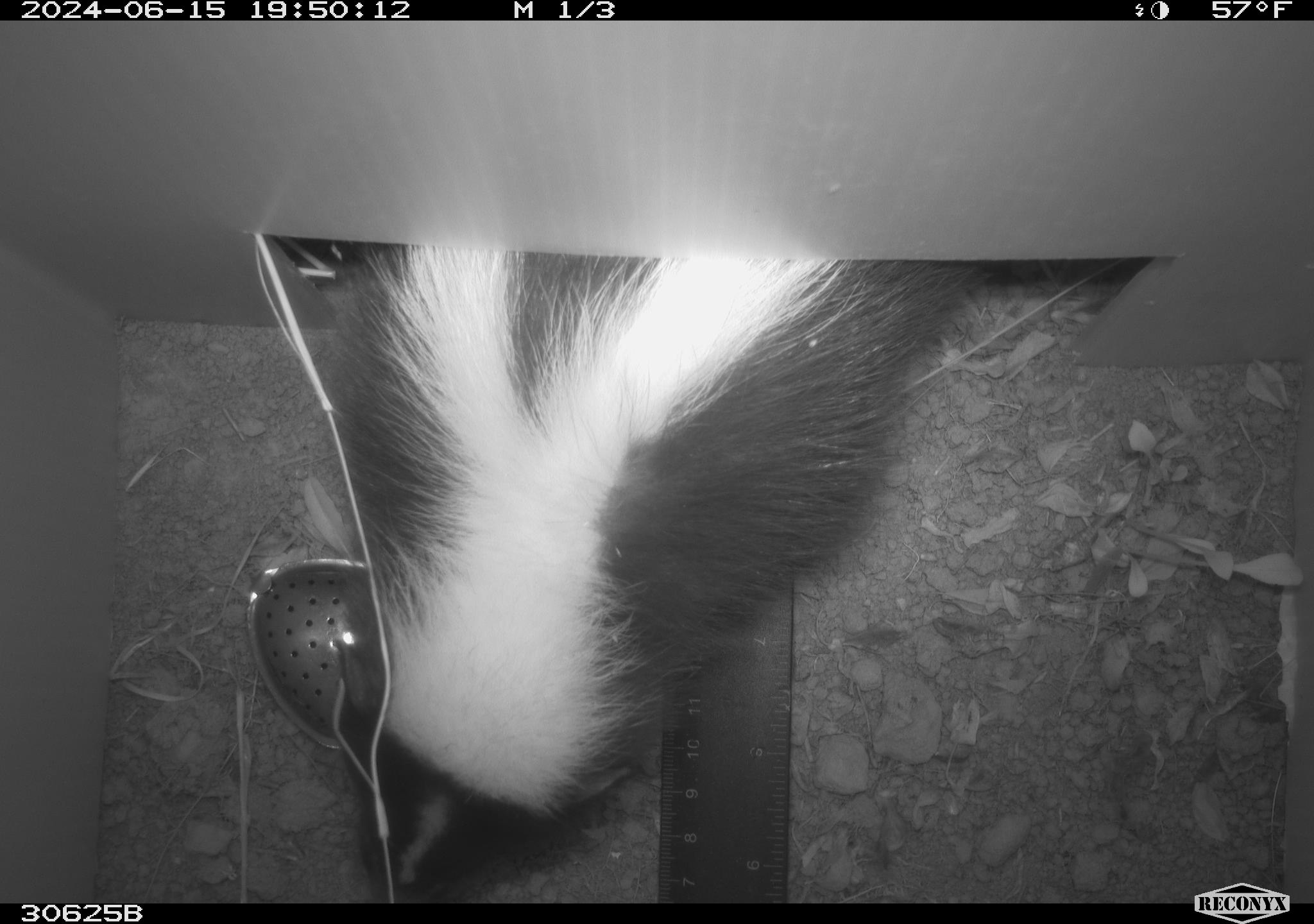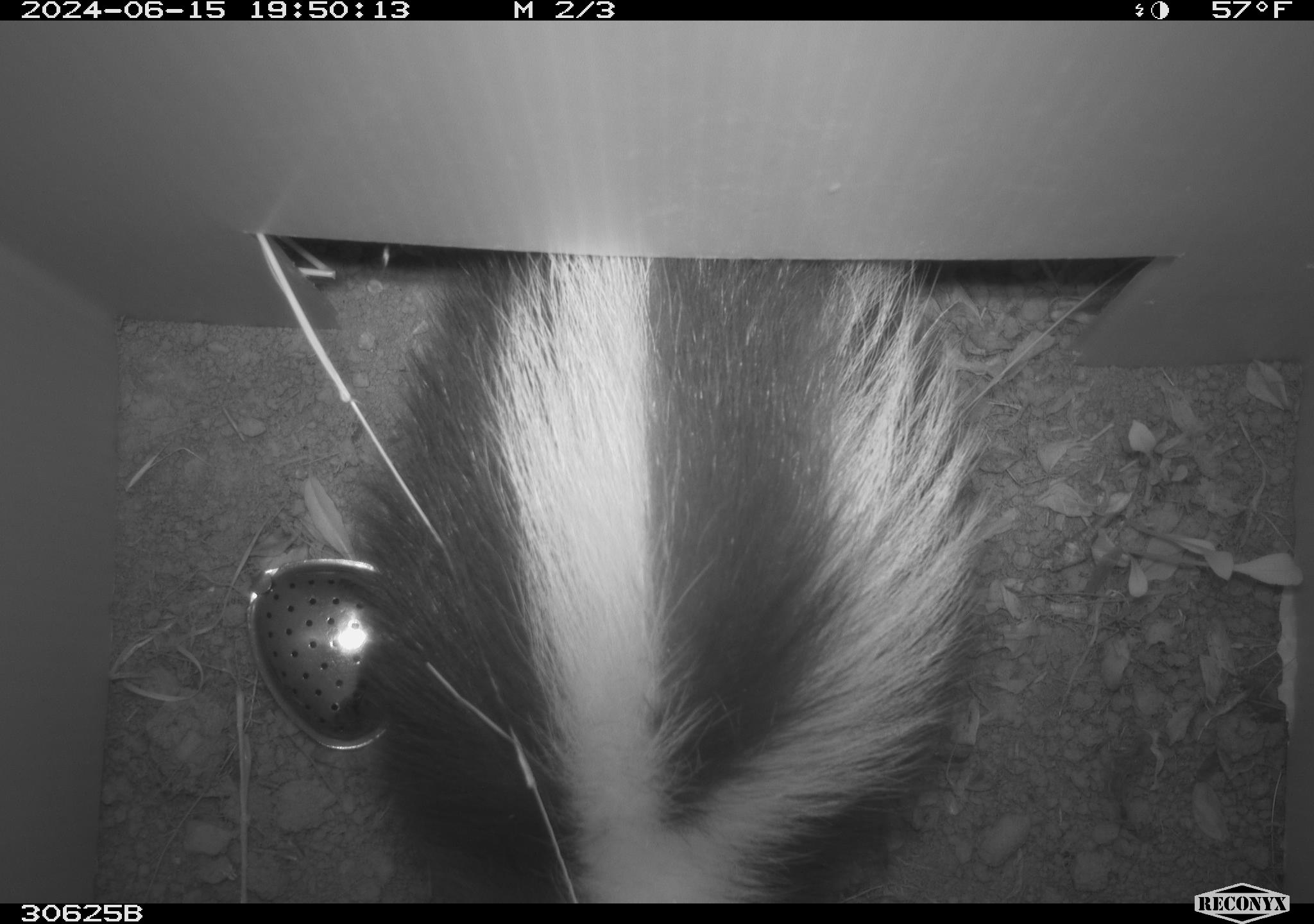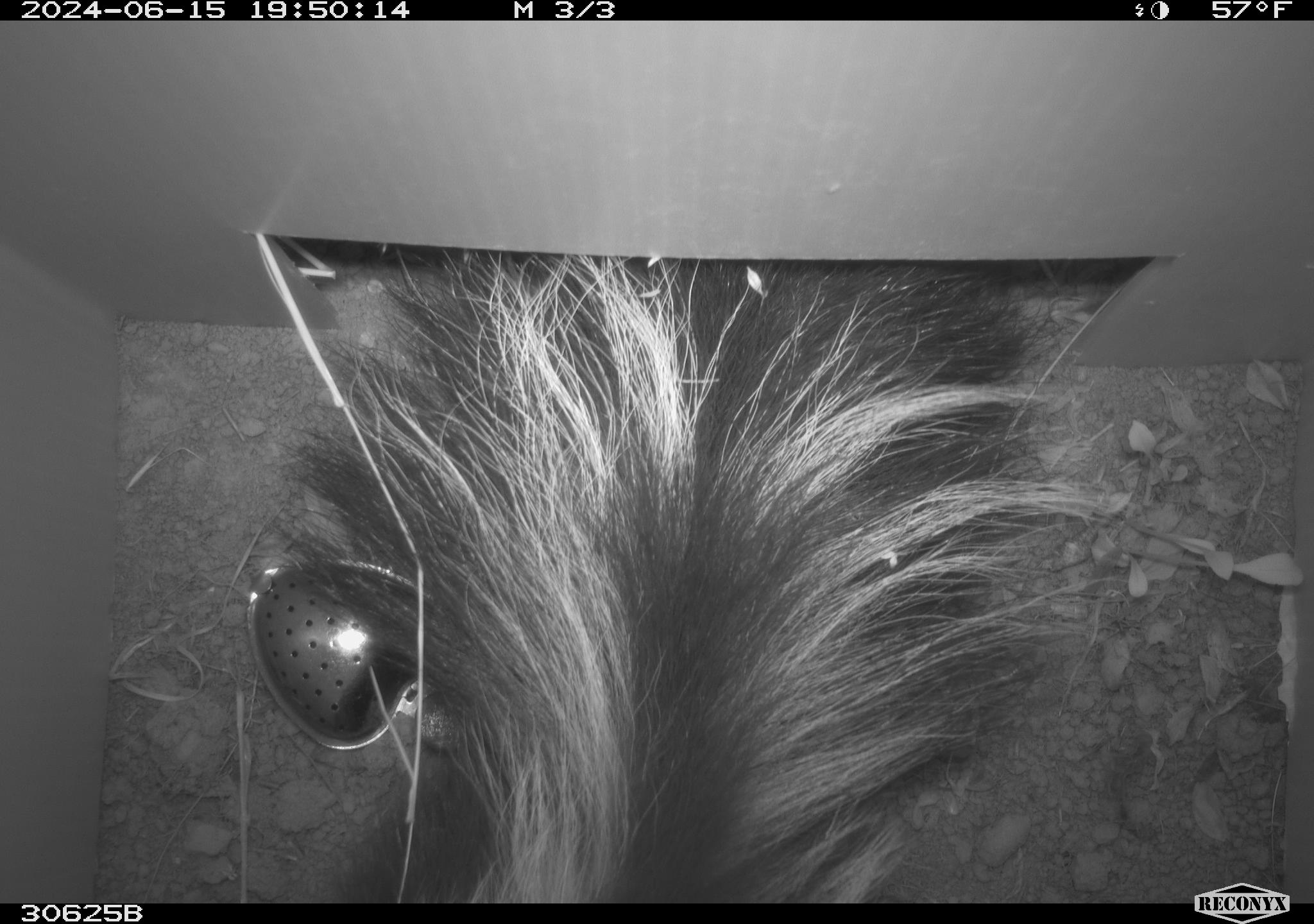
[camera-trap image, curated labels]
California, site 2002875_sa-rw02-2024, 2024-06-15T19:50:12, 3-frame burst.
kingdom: Animalia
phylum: Chordata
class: Mammalia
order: Carnivora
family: Mephitidae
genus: Mephitis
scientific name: Mephitis mephitis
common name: striped skunk